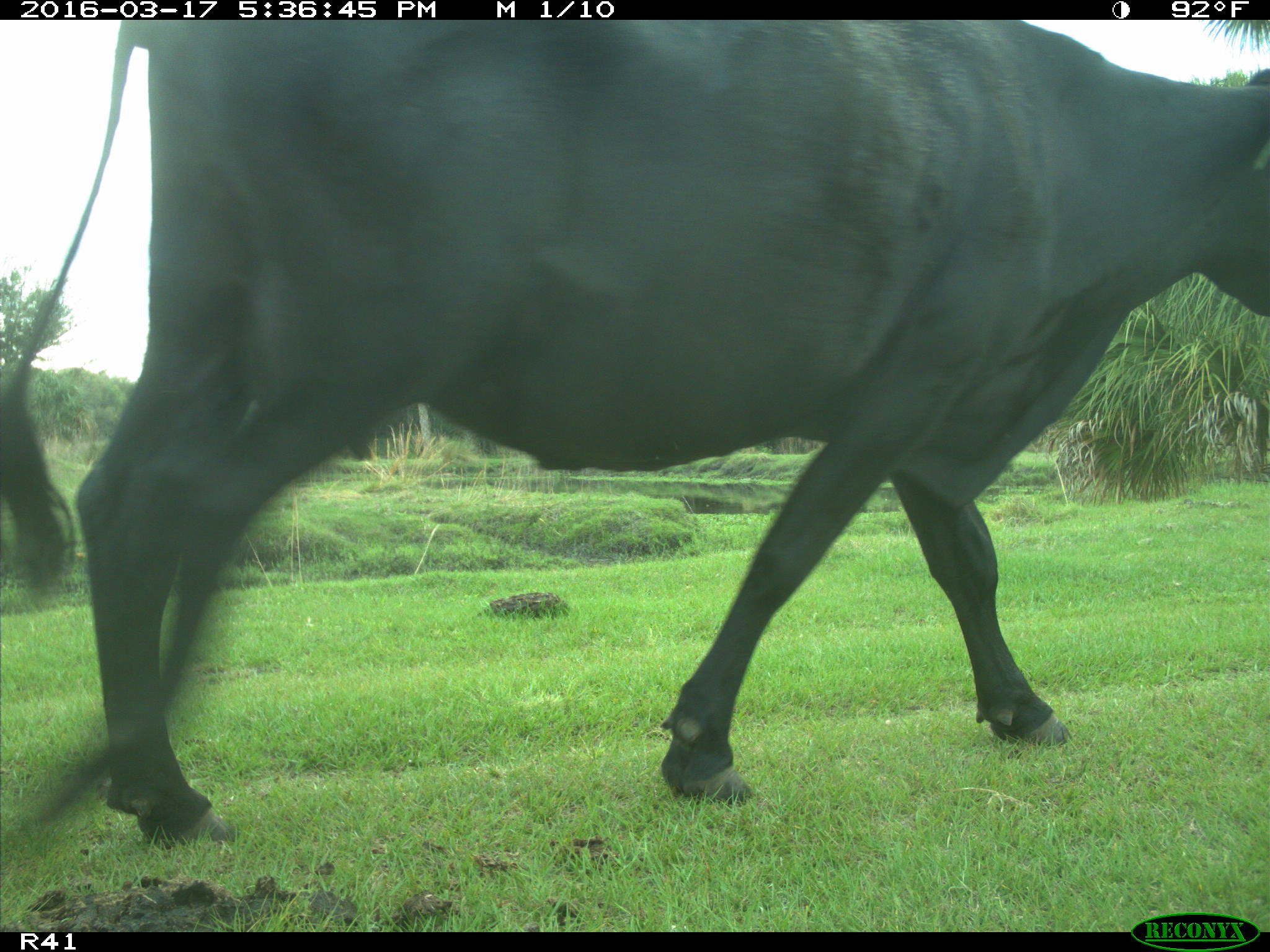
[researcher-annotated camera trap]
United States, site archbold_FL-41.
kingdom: Animalia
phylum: Chordata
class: Mammalia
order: Artiodactyla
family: Bovidae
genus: Bos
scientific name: Bos taurus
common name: domestic cow